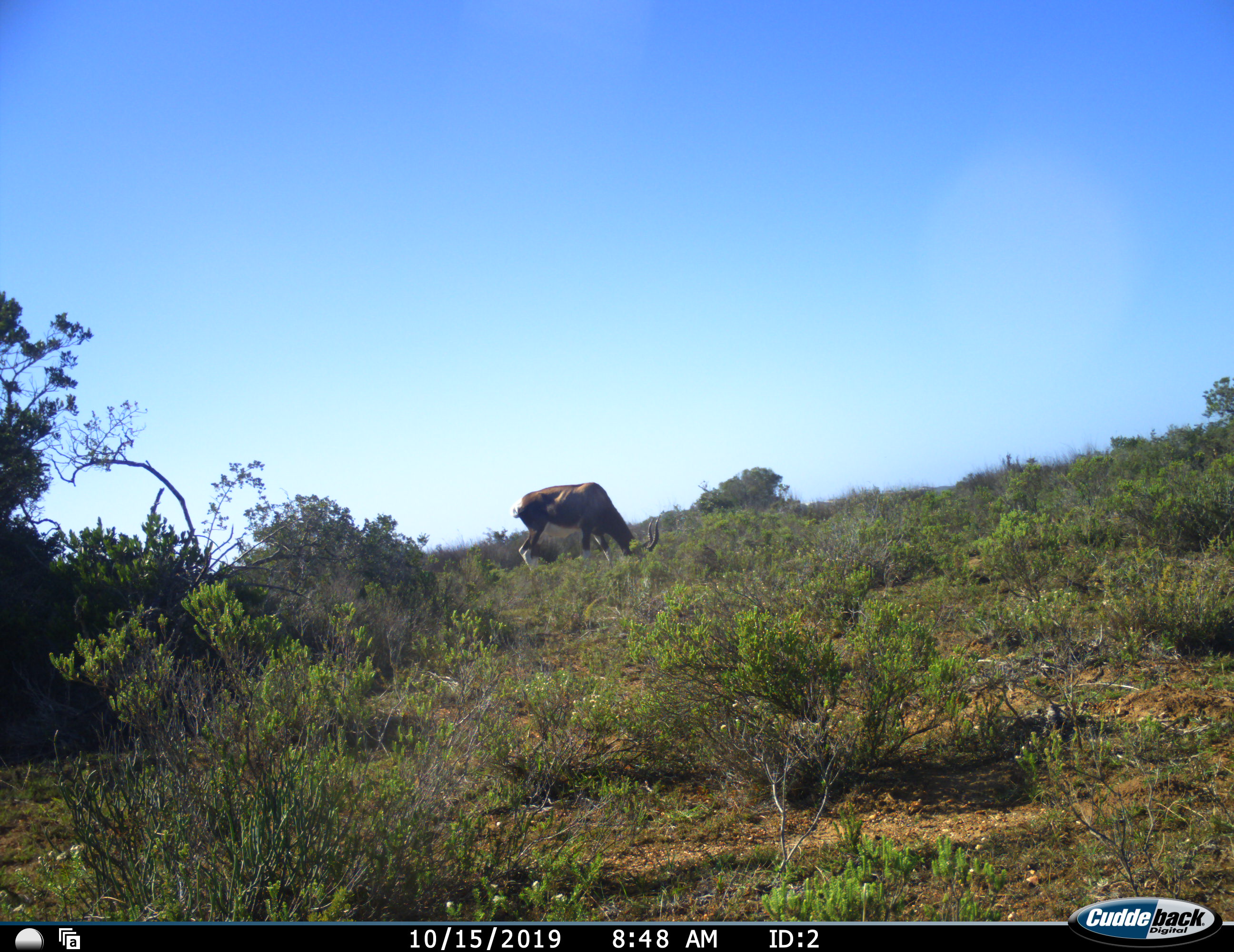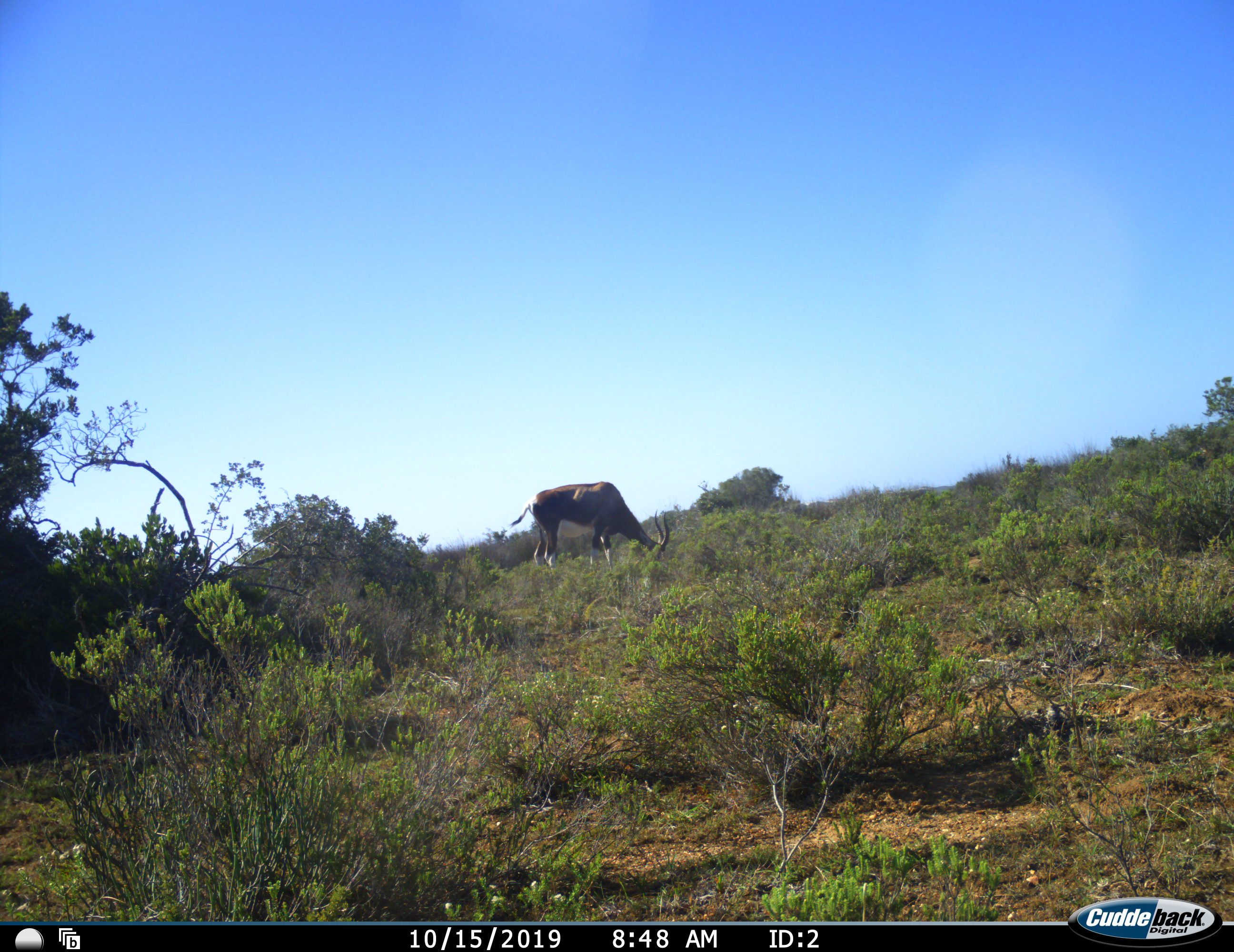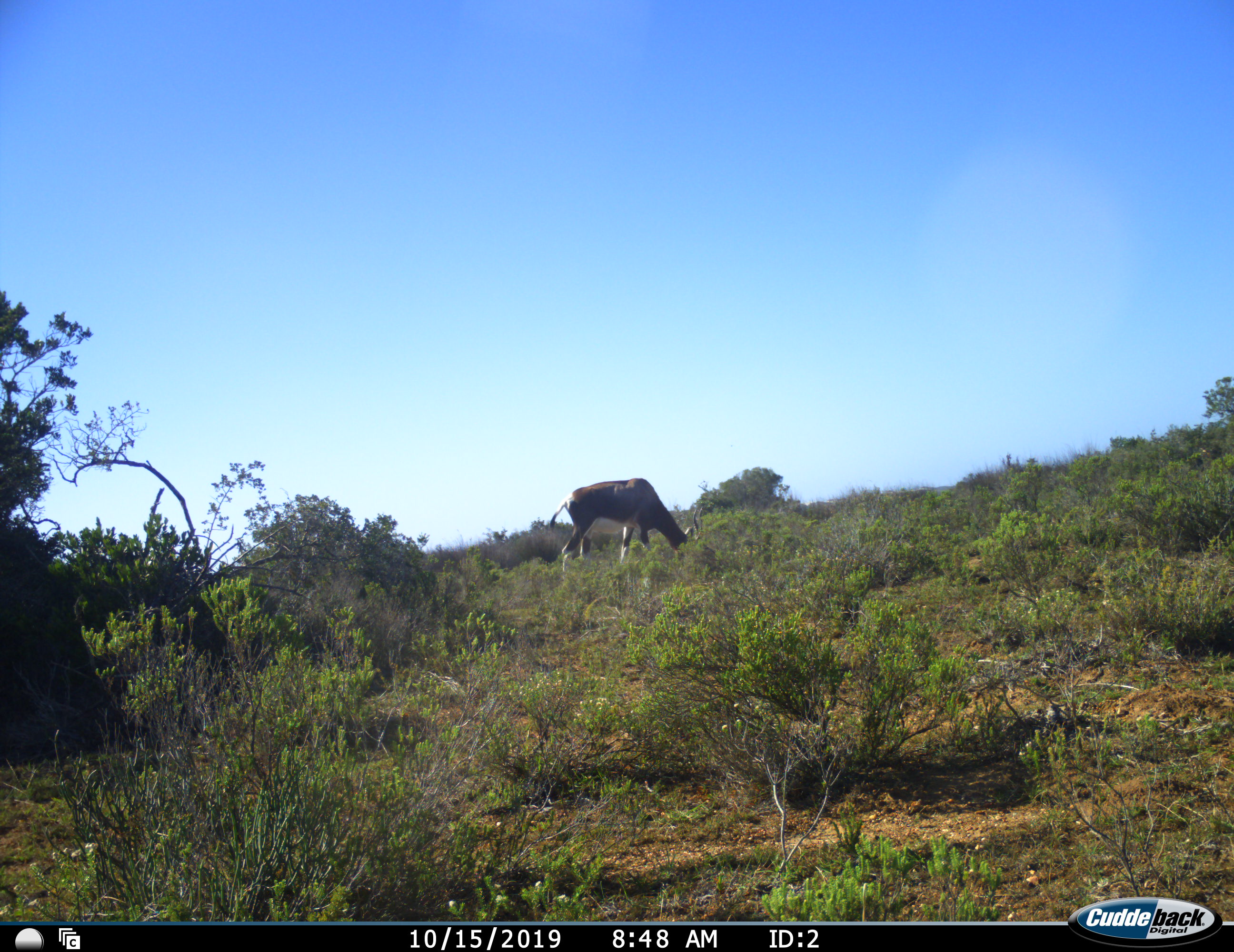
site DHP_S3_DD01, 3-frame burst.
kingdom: Animalia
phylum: Chordata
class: Mammalia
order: Artiodactyla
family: Bovidae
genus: Damaliscus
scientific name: Damaliscus pygargus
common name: bontebok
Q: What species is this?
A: Bontebok (Damaliscus pygargus).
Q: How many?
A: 1.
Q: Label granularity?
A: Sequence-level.